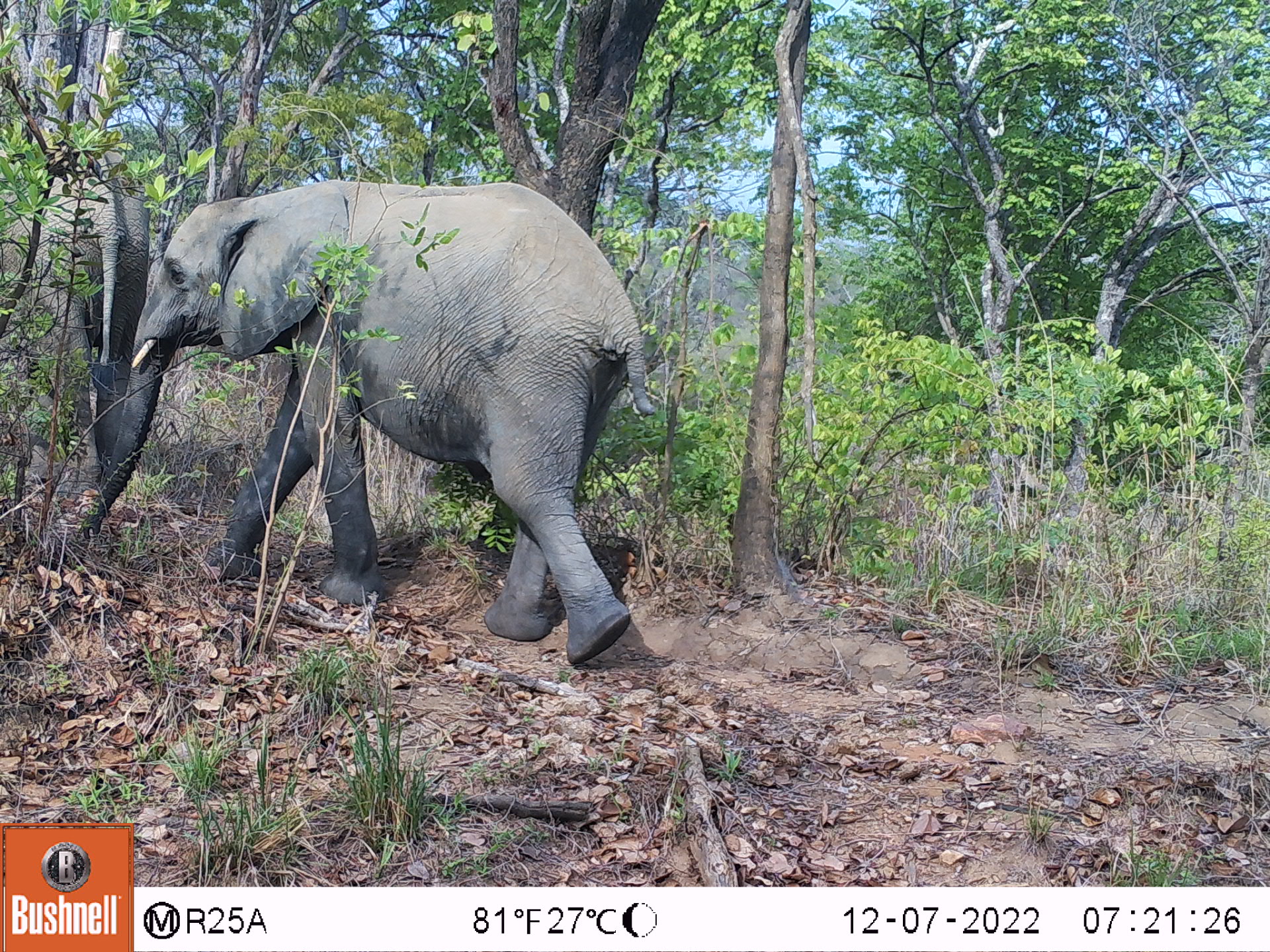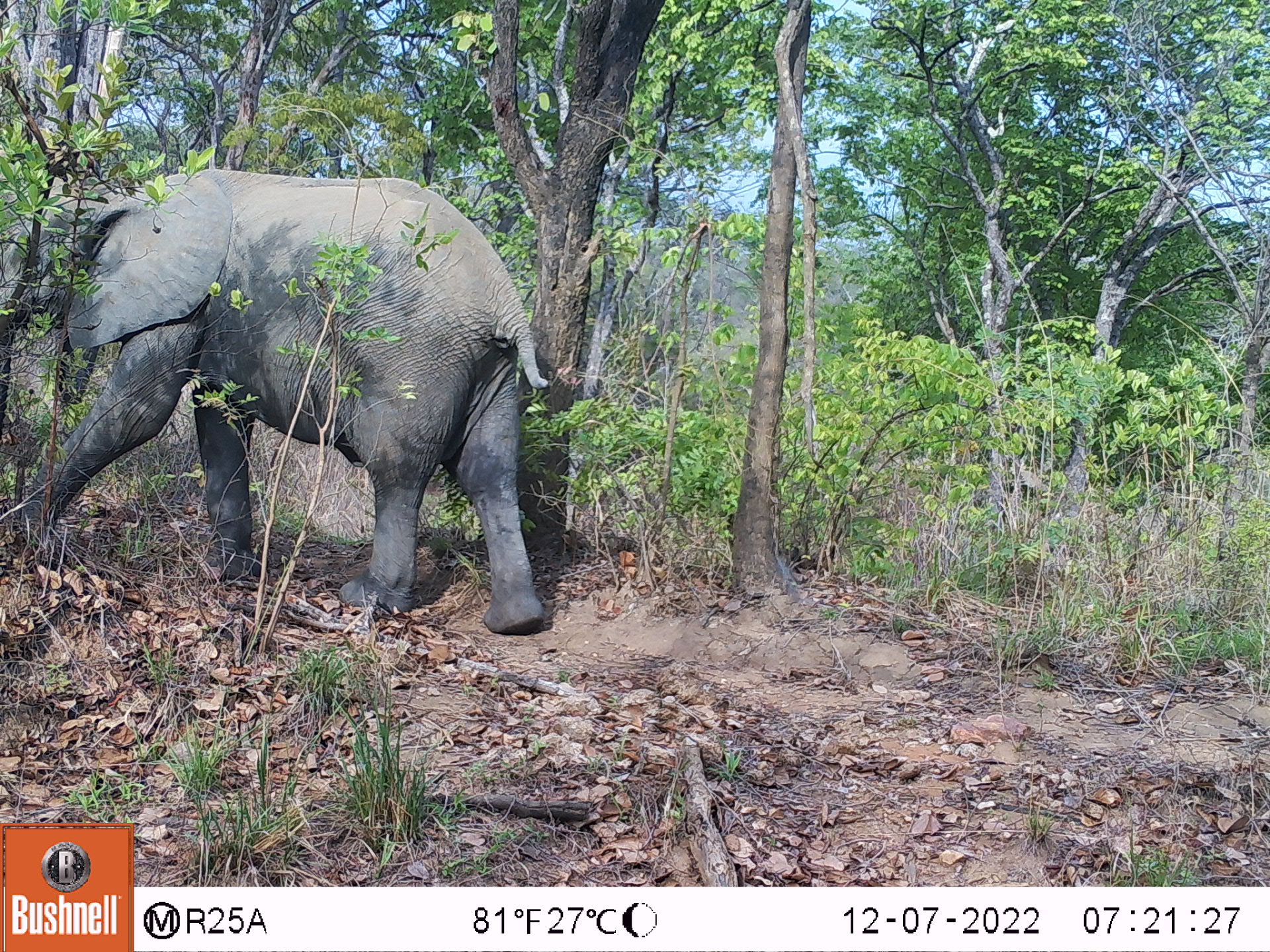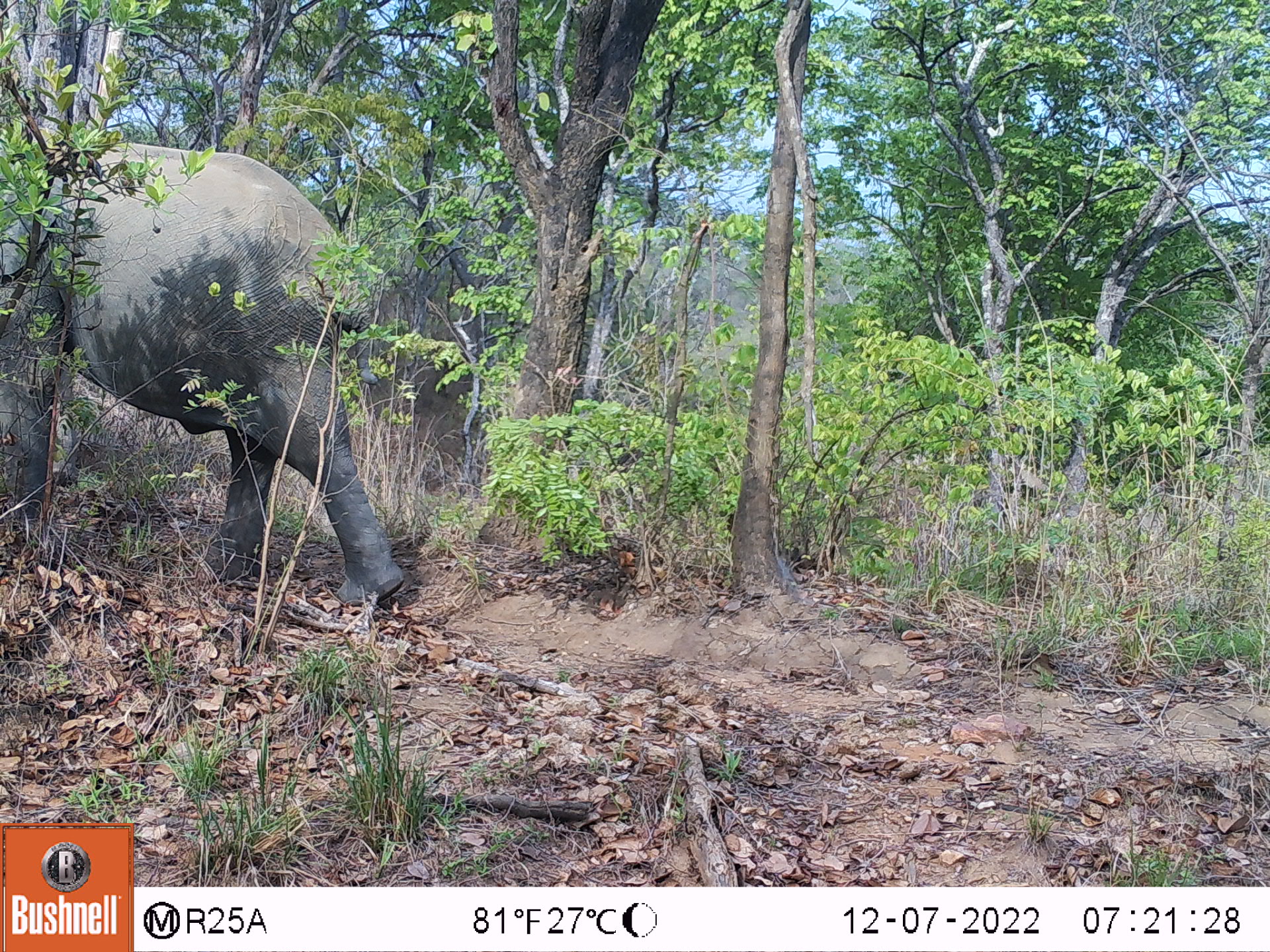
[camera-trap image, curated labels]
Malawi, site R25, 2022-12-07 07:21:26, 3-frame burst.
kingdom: Animalia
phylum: Chordata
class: Mammalia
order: Proboscidea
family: Elephantidae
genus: Loxodonta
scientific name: Loxodonta africana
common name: african savanna elephant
African savanna elephant (Loxodonta africana), count 2.